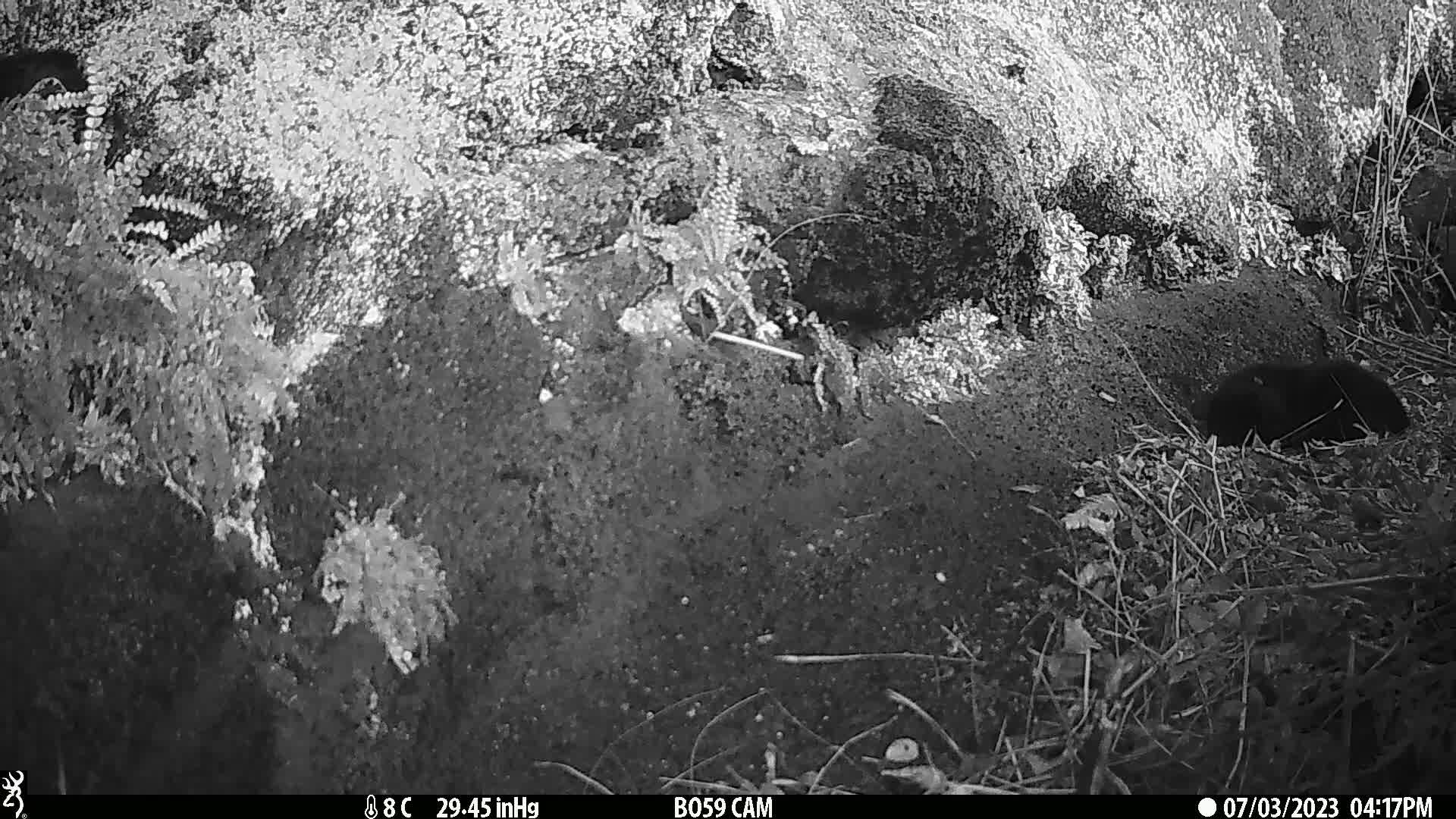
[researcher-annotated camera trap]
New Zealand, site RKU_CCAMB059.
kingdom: Animalia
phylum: Chordata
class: Mammalia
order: Carnivora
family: Felidae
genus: Felis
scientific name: Felis catus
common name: domestic cat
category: cat